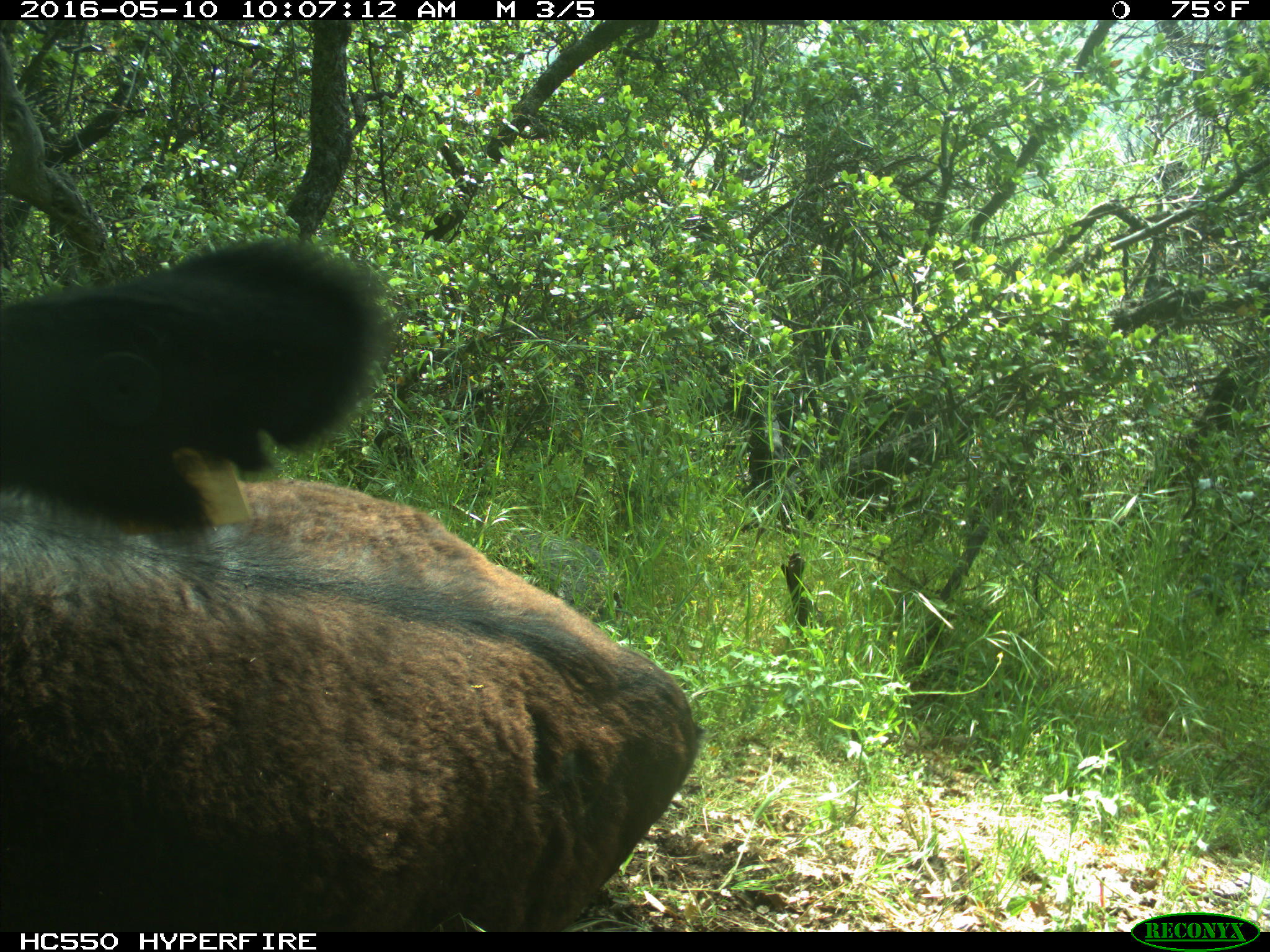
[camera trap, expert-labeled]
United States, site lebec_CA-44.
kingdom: Animalia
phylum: Chordata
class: Mammalia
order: Artiodactyla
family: Bovidae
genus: Bos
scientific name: Bos taurus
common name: domestic cow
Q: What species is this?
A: Bos taurus (domestic cow).